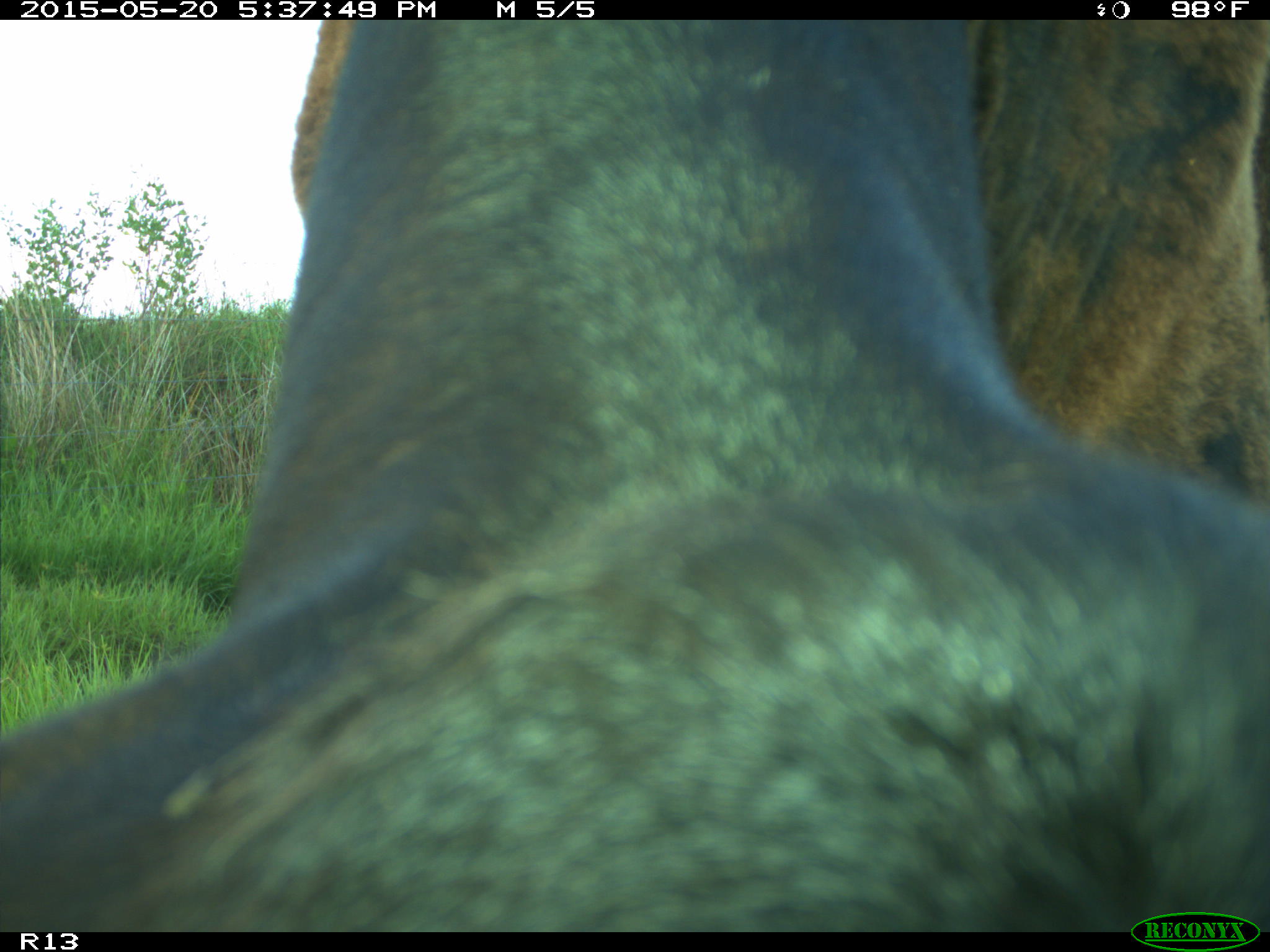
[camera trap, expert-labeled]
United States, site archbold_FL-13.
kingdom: Animalia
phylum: Chordata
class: Mammalia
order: Artiodactyla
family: Bovidae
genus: Bos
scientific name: Bos taurus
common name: domestic cow